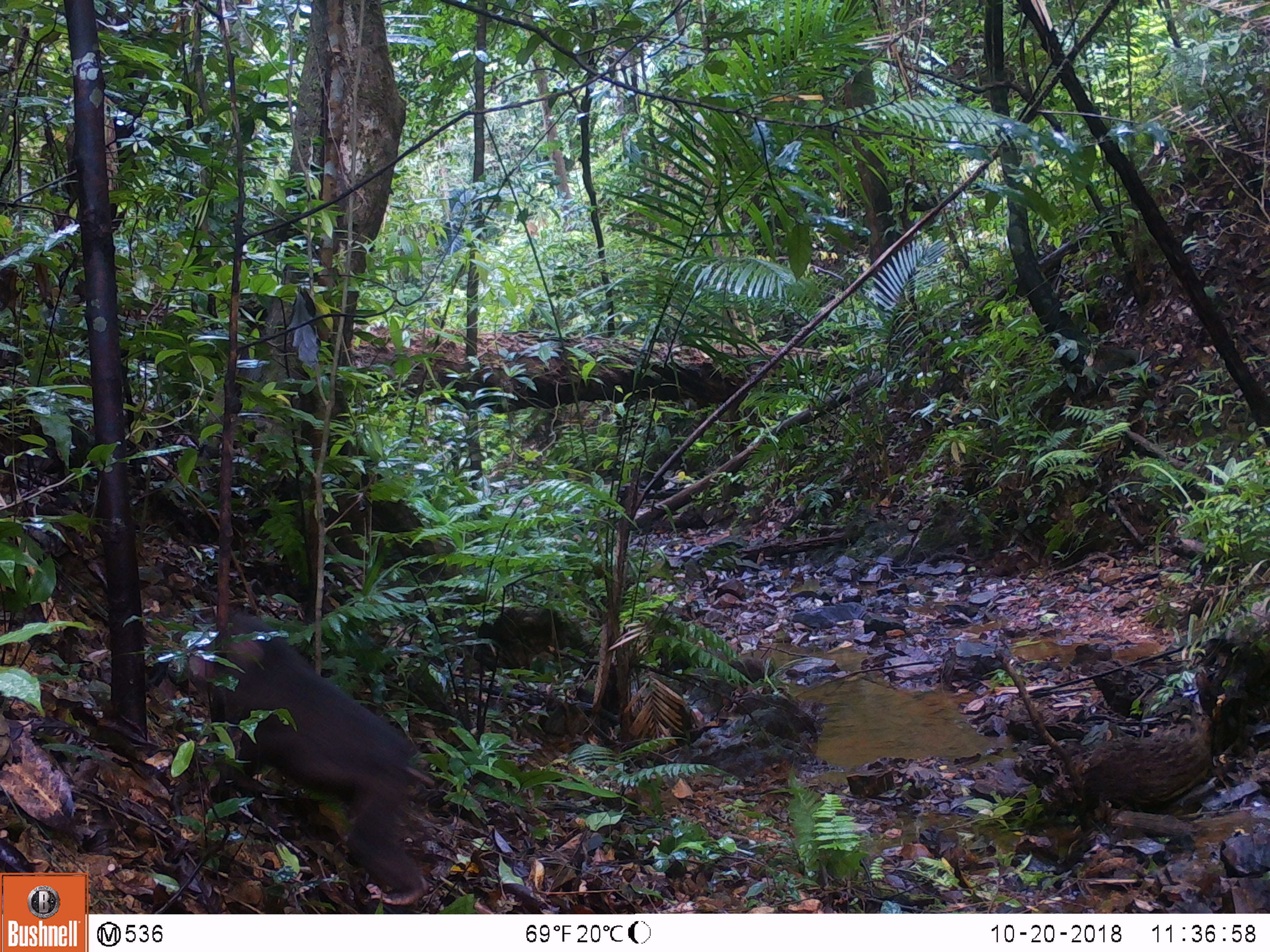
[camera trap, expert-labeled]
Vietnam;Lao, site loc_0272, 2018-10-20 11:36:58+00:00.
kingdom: Animalia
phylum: Chordata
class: Mammalia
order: Primates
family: Cercopithecidae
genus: Macaca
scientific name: Macaca arctoides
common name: stump-tailed macaque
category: stump tailed macaque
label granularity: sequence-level